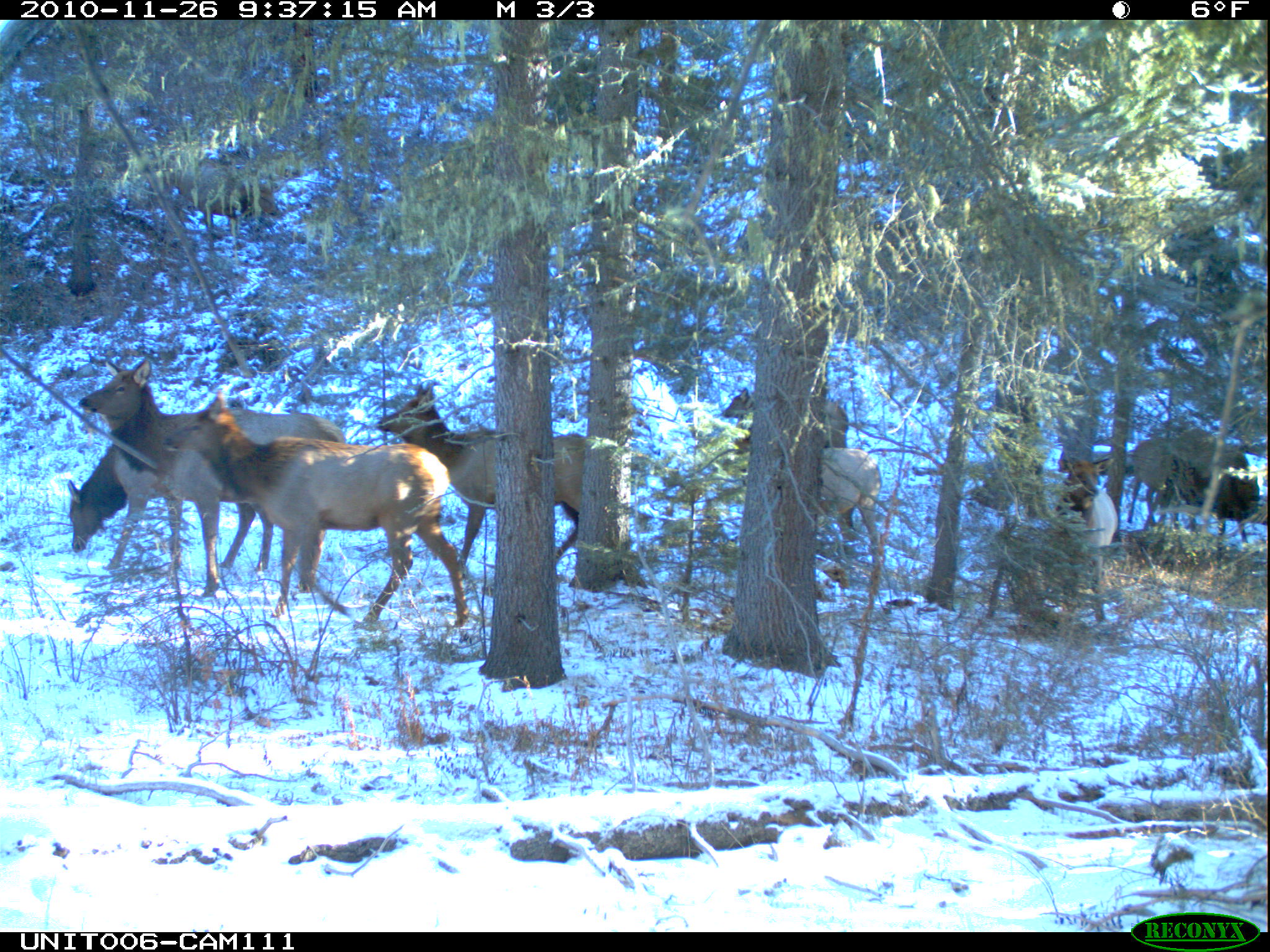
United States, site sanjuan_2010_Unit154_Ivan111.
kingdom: Animalia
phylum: Chordata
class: Mammalia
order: Artiodactyla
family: Cervidae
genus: Cervus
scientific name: Cervus elaphus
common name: red deer